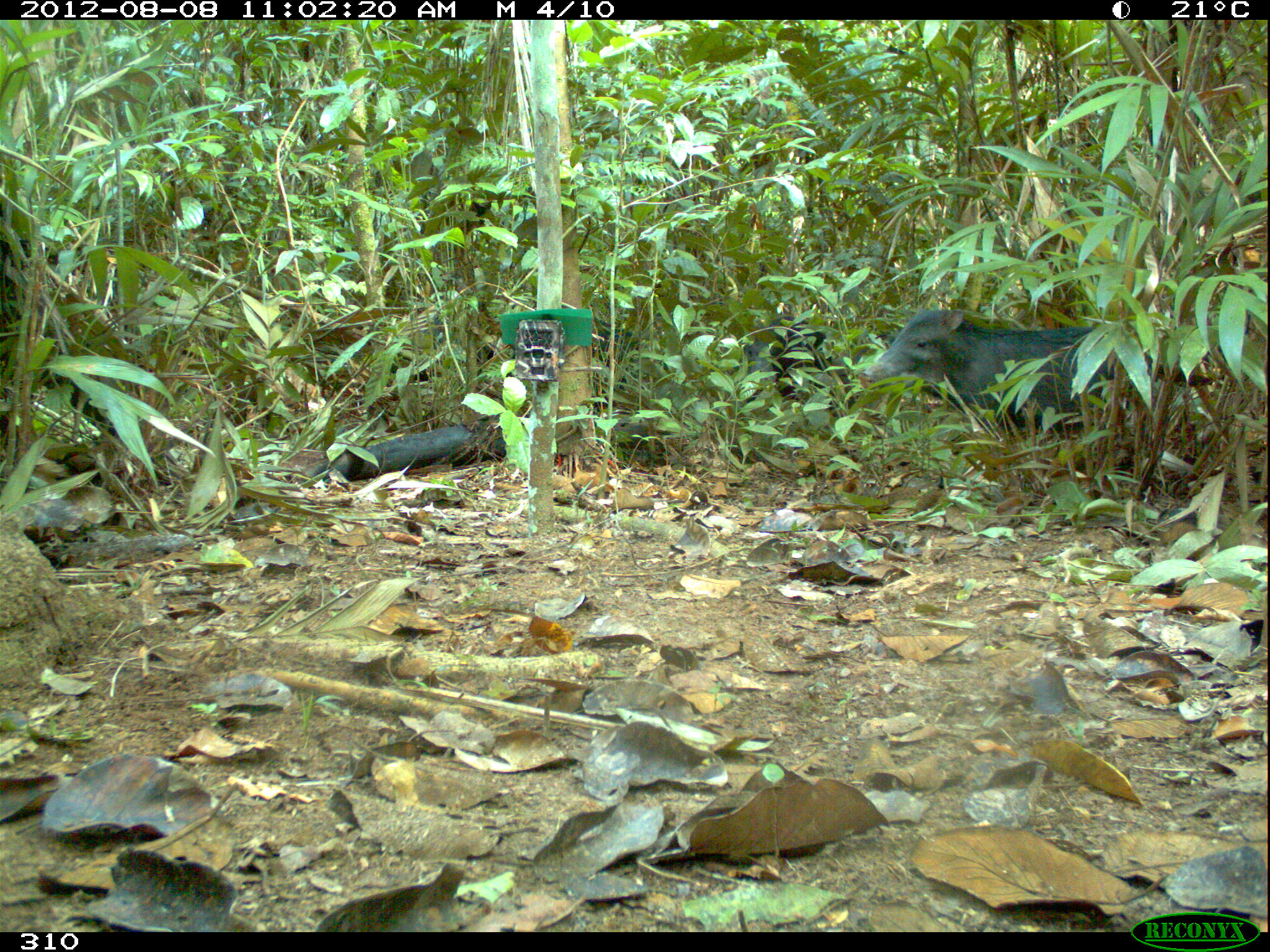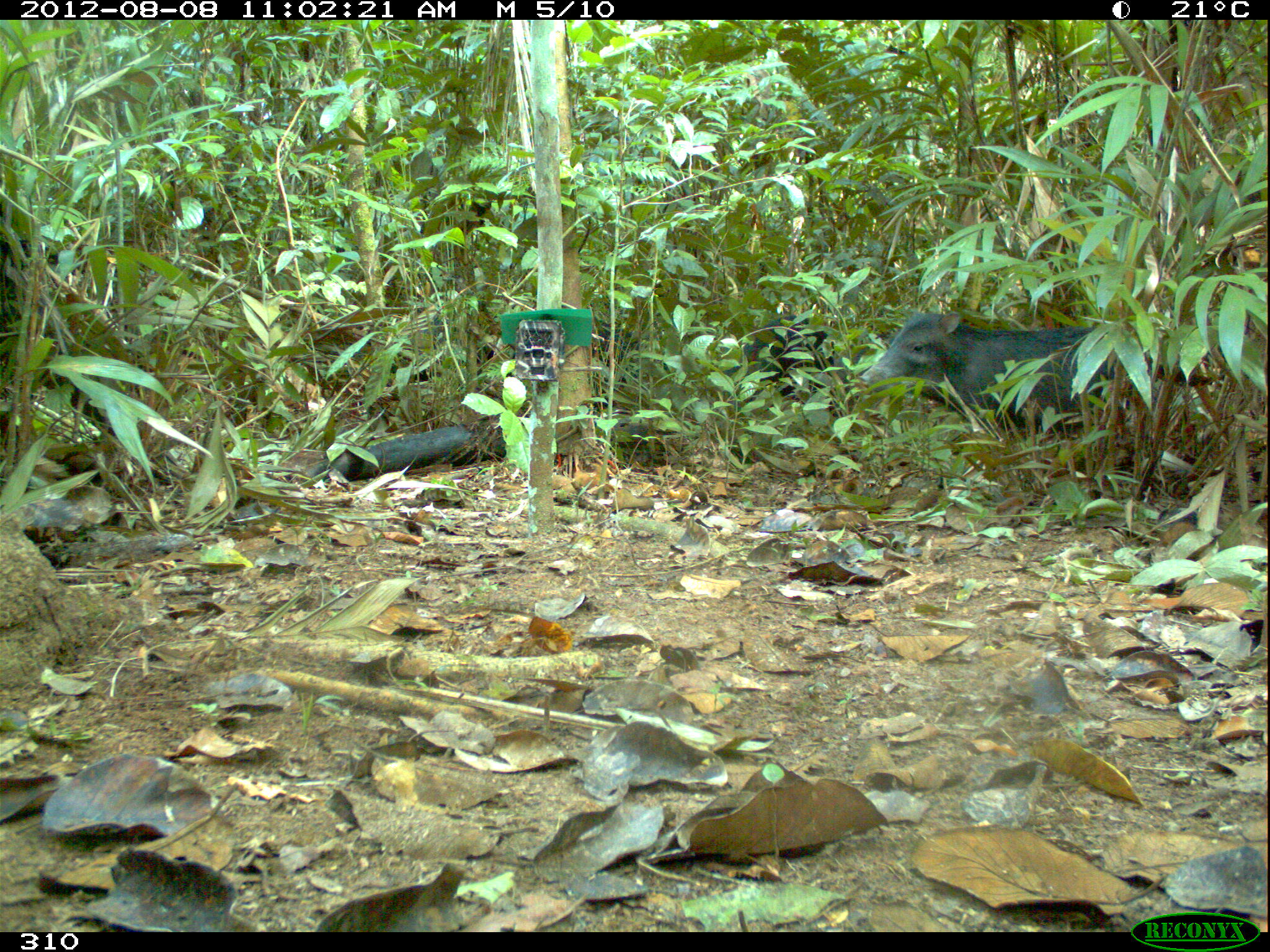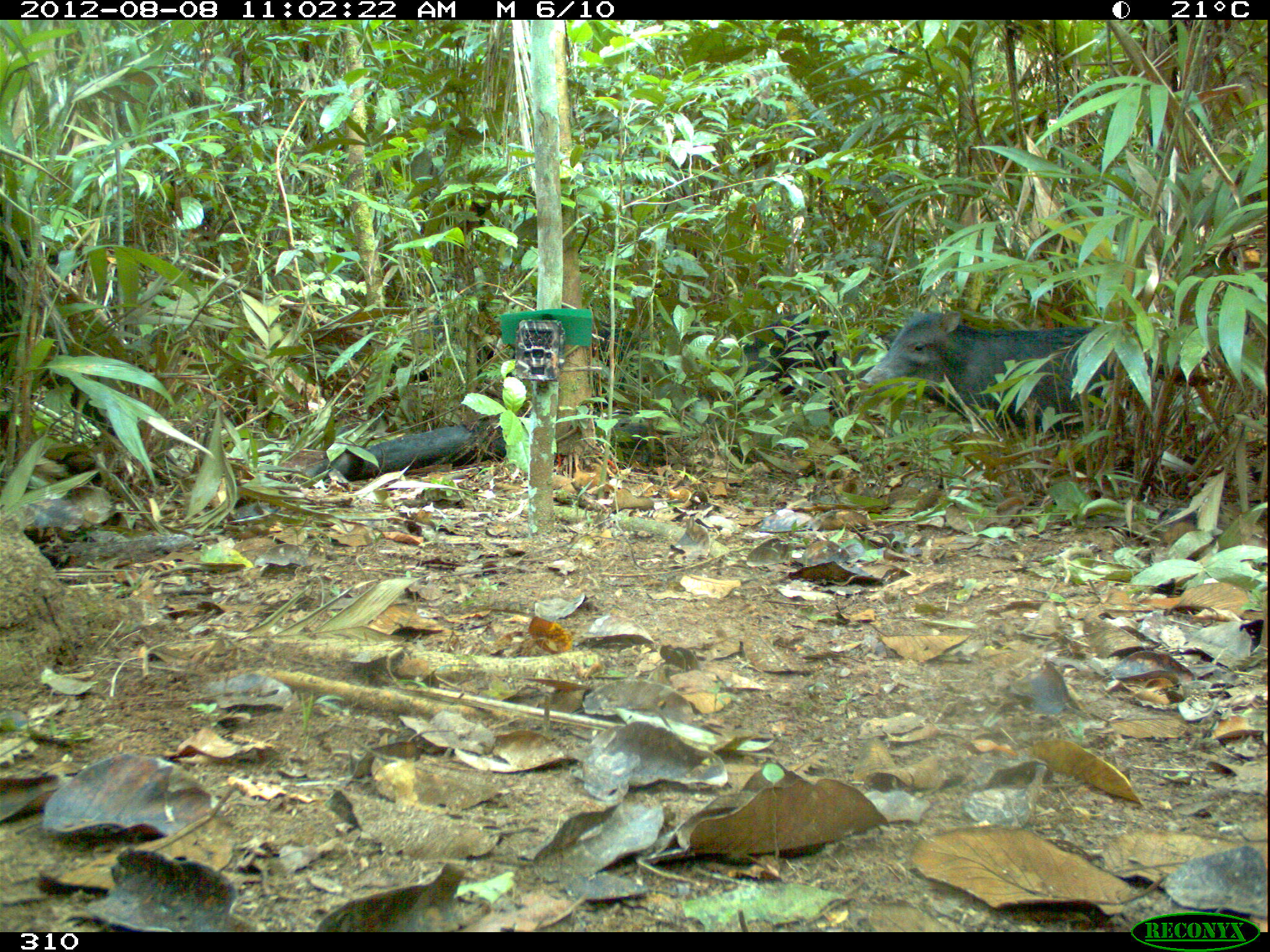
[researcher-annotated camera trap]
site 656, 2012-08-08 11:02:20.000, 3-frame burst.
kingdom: Animalia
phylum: Chordata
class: Mammalia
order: Artiodactyla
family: Tayassuidae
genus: Tayassu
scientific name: Tayassu pecari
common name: white-lipped peccary